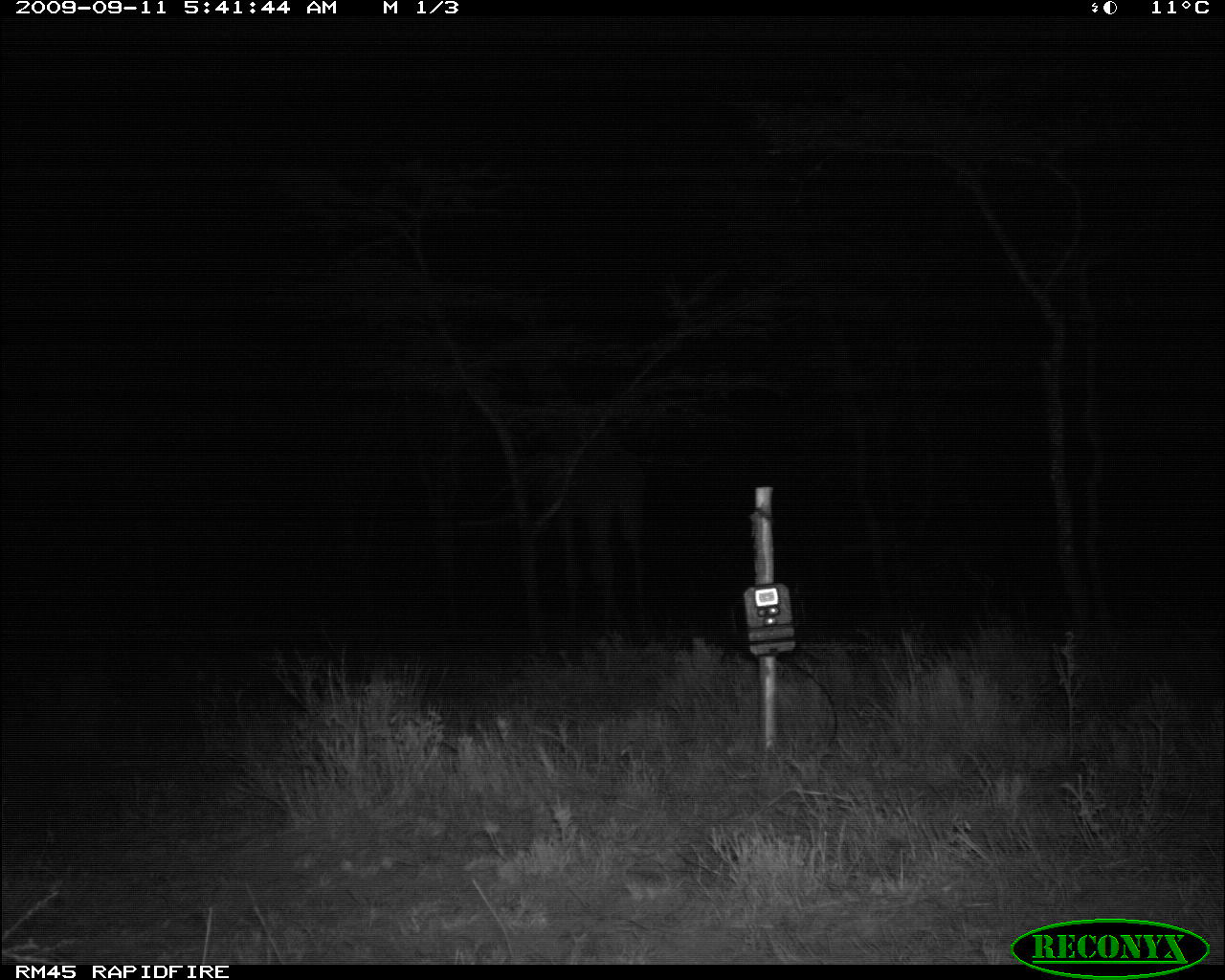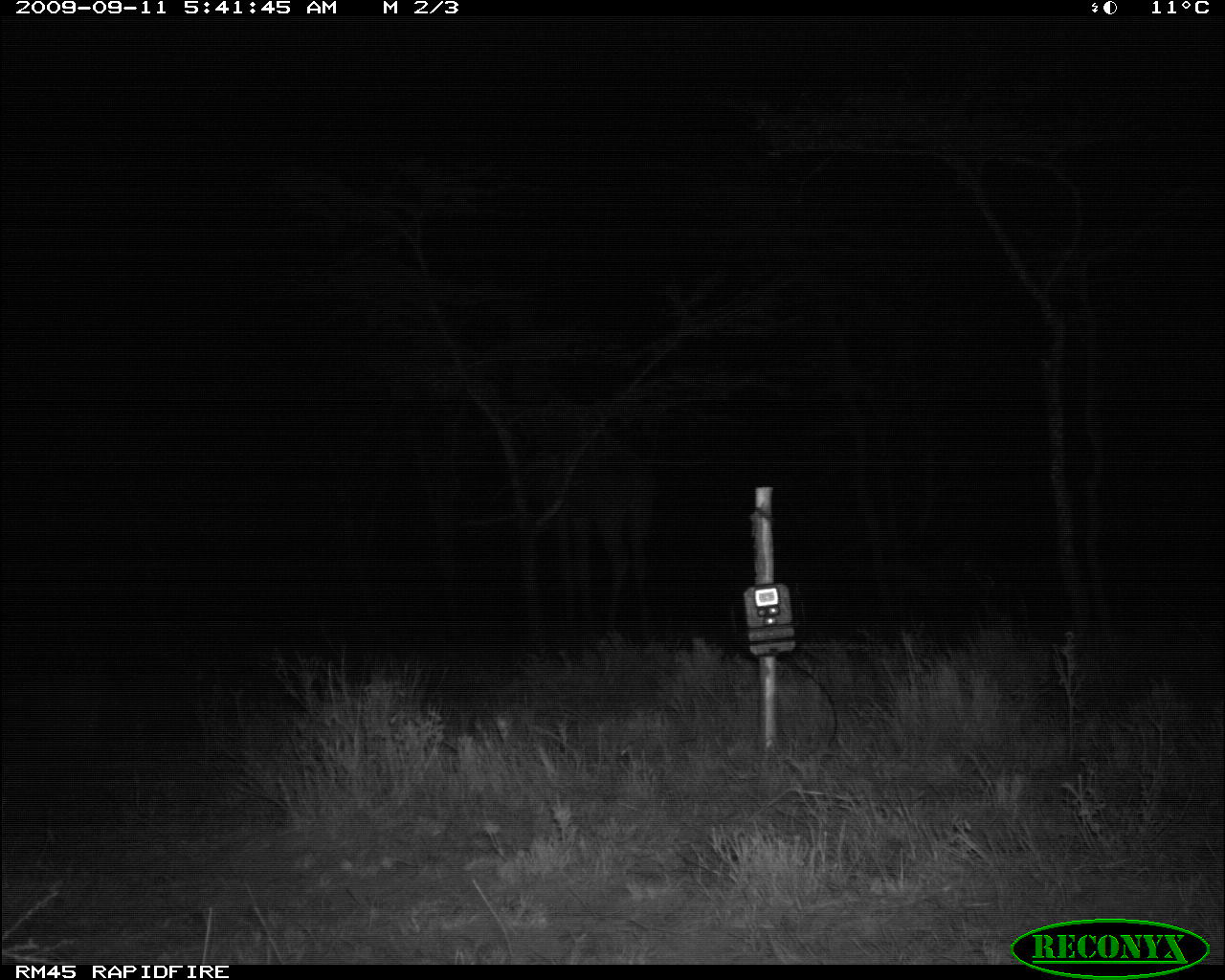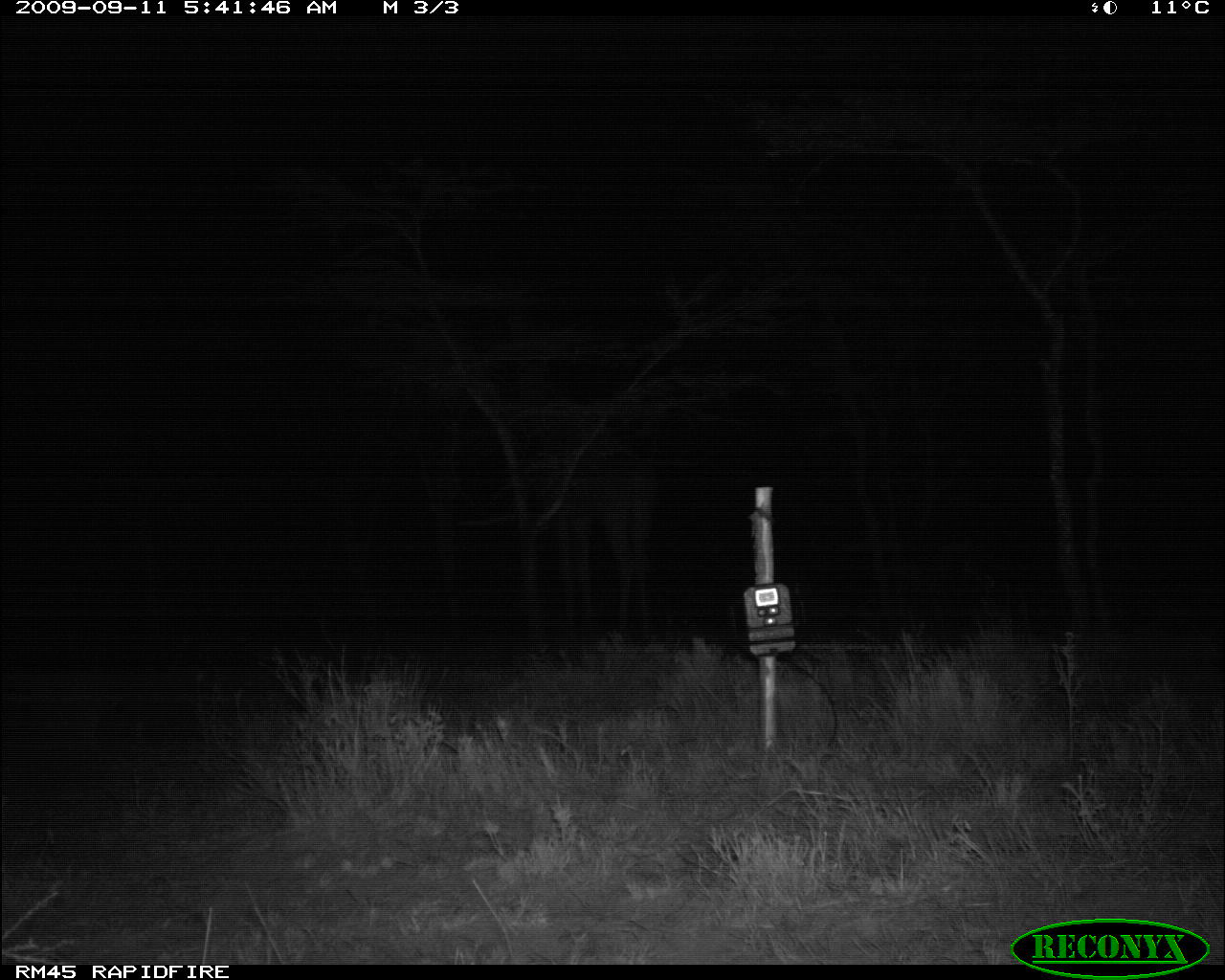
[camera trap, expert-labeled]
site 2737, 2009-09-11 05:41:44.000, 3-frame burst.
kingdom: Animalia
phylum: Chordata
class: Mammalia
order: Artiodactyla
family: Giraffidae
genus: Giraffa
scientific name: Giraffa camelopardalis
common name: giraffe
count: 1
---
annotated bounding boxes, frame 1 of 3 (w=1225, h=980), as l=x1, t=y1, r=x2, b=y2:
giraffa camelopardalis: l=521, t=356, r=651, b=637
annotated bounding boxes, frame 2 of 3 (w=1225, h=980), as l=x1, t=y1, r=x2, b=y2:
giraffa camelopardalis: l=554, t=406, r=660, b=641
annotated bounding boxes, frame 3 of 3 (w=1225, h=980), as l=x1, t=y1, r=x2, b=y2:
giraffa camelopardalis: l=506, t=314, r=662, b=644